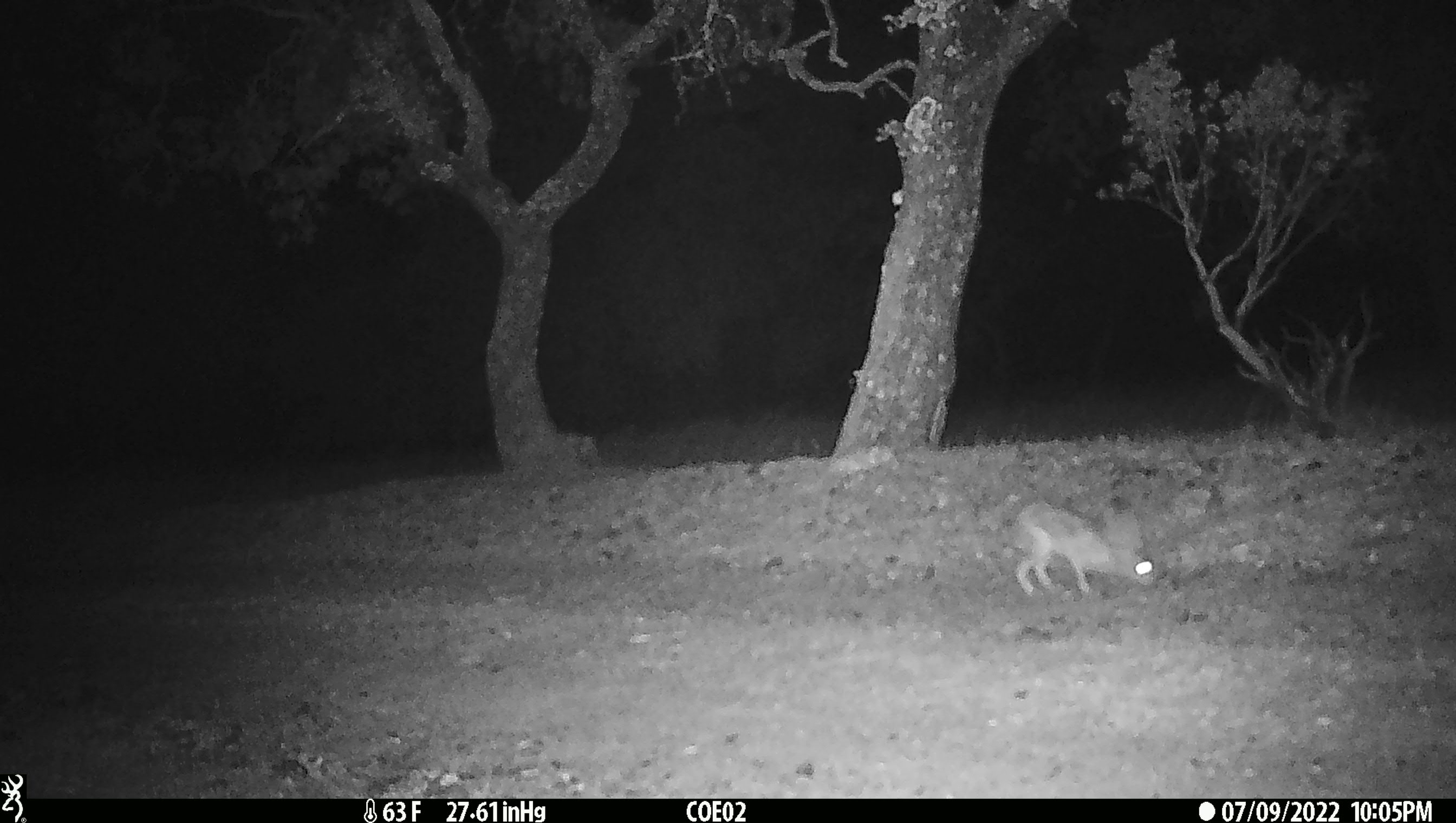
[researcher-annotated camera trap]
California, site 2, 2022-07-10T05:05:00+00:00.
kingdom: Animalia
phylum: Chordata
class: Mammalia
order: Lagomorpha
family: Leporidae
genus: Lepus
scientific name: Lepus californicus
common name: black-tailed jackrabbit